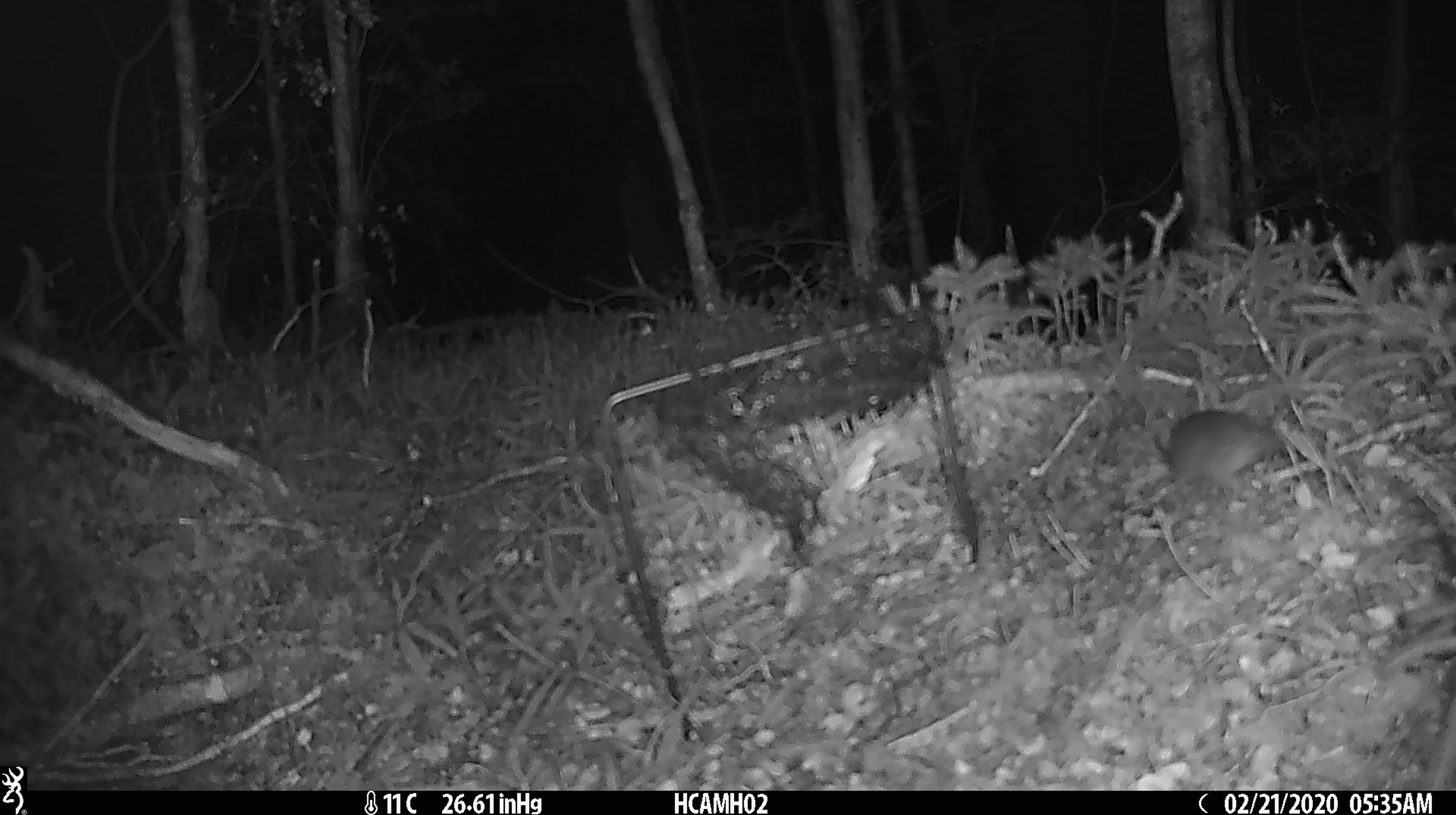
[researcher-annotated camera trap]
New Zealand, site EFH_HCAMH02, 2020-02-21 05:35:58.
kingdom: Animalia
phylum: Chordata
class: Mammalia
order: Rodentia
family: Muridae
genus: Mus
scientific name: Mus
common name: mouse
Mouse (Mus).